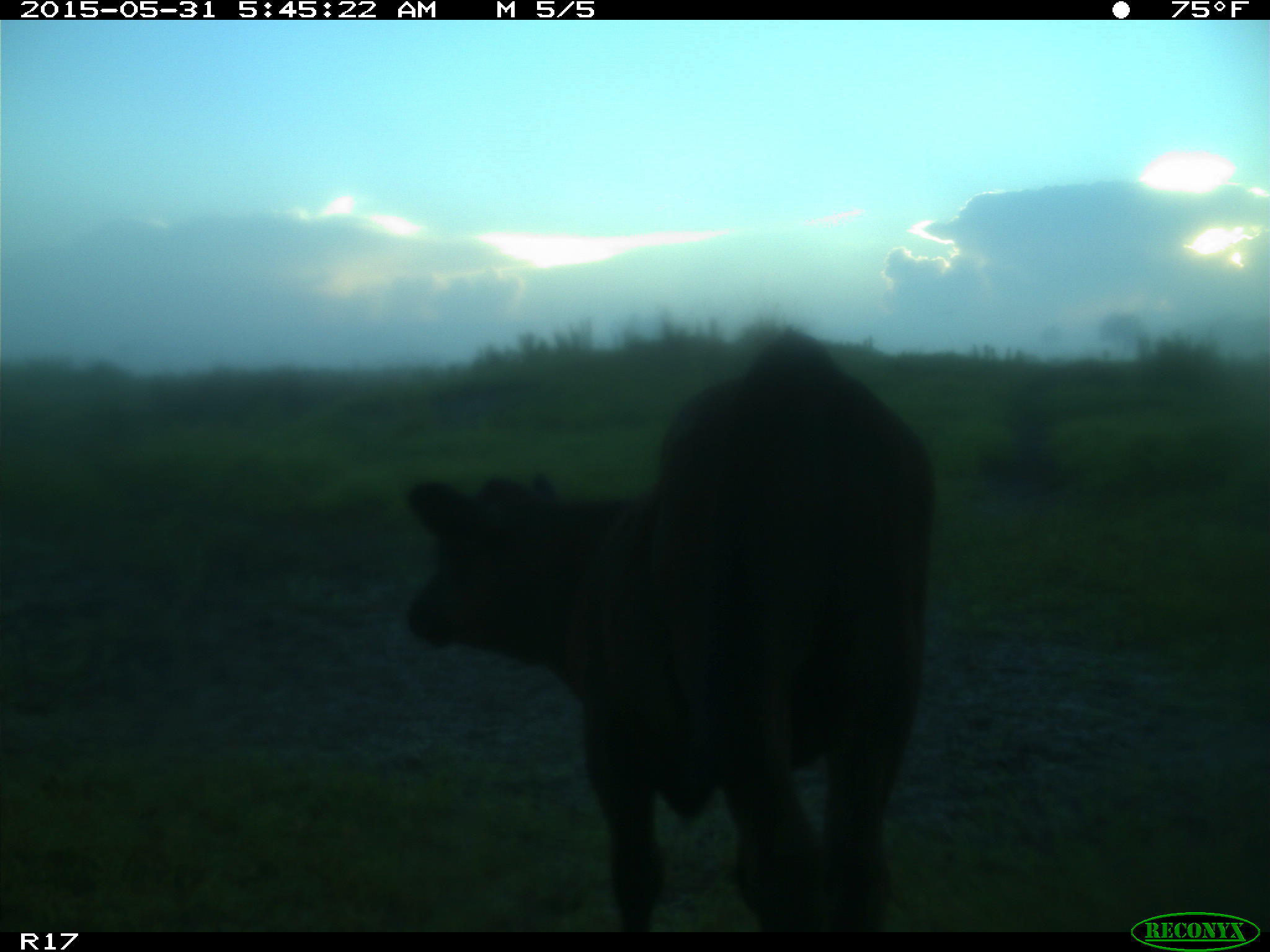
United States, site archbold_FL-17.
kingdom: Animalia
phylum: Chordata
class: Mammalia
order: Artiodactyla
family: Bovidae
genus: Bos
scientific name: Bos taurus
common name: domestic cow